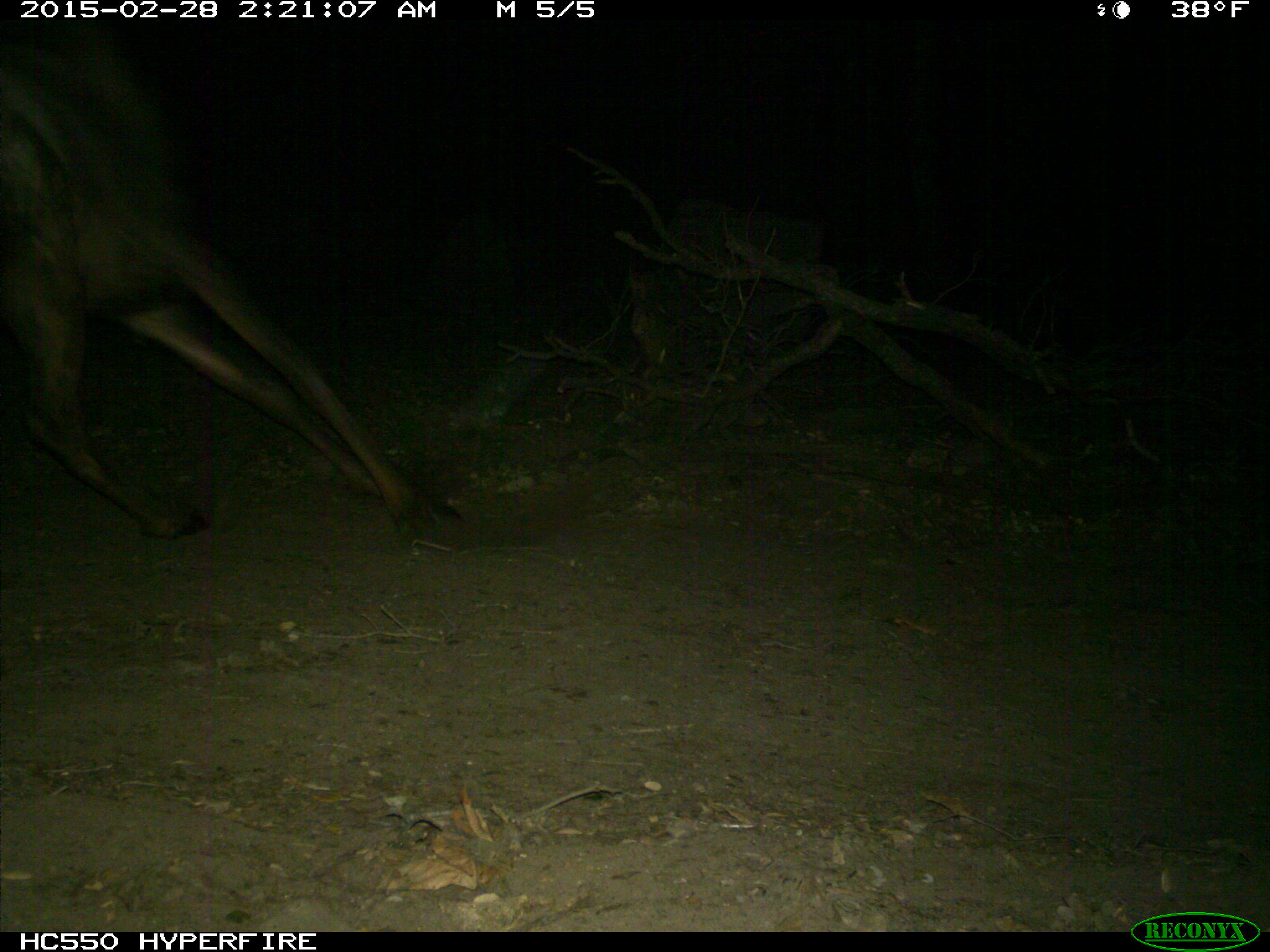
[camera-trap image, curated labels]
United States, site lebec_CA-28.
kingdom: Animalia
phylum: Chordata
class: Mammalia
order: Artiodactyla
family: Cervidae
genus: Cervus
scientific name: Cervus canadensis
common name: elk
Cervus canadensis (elk).